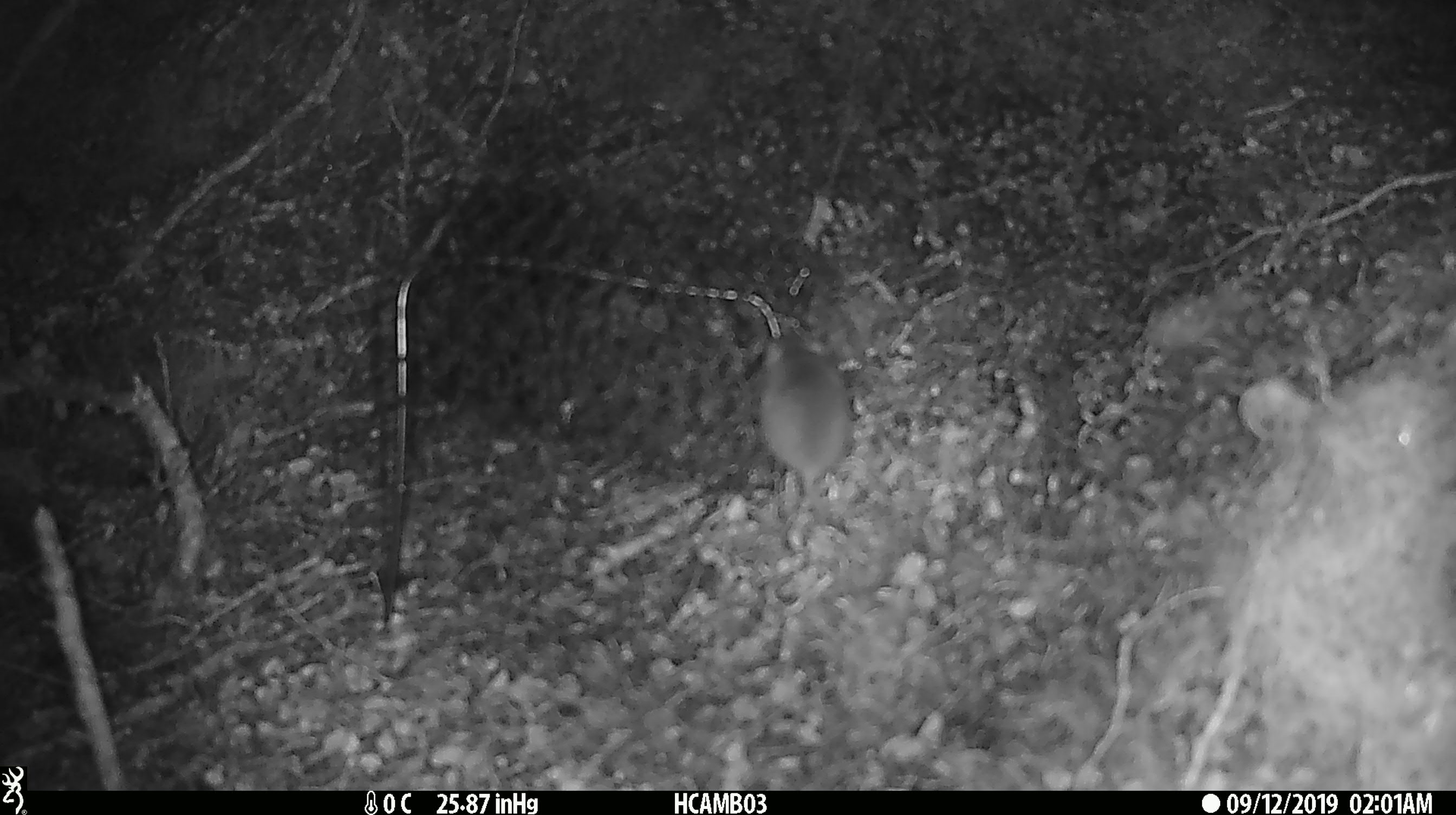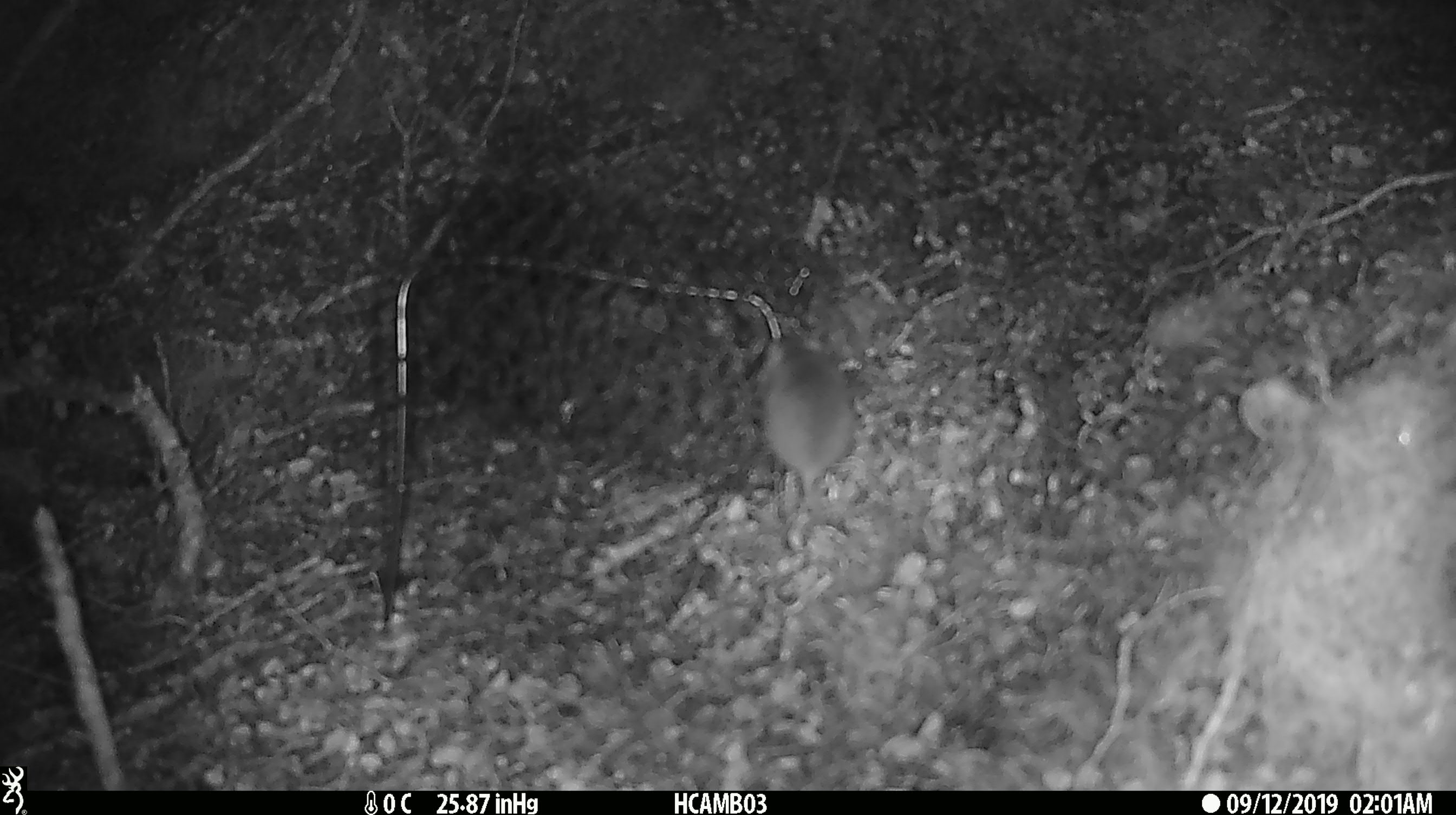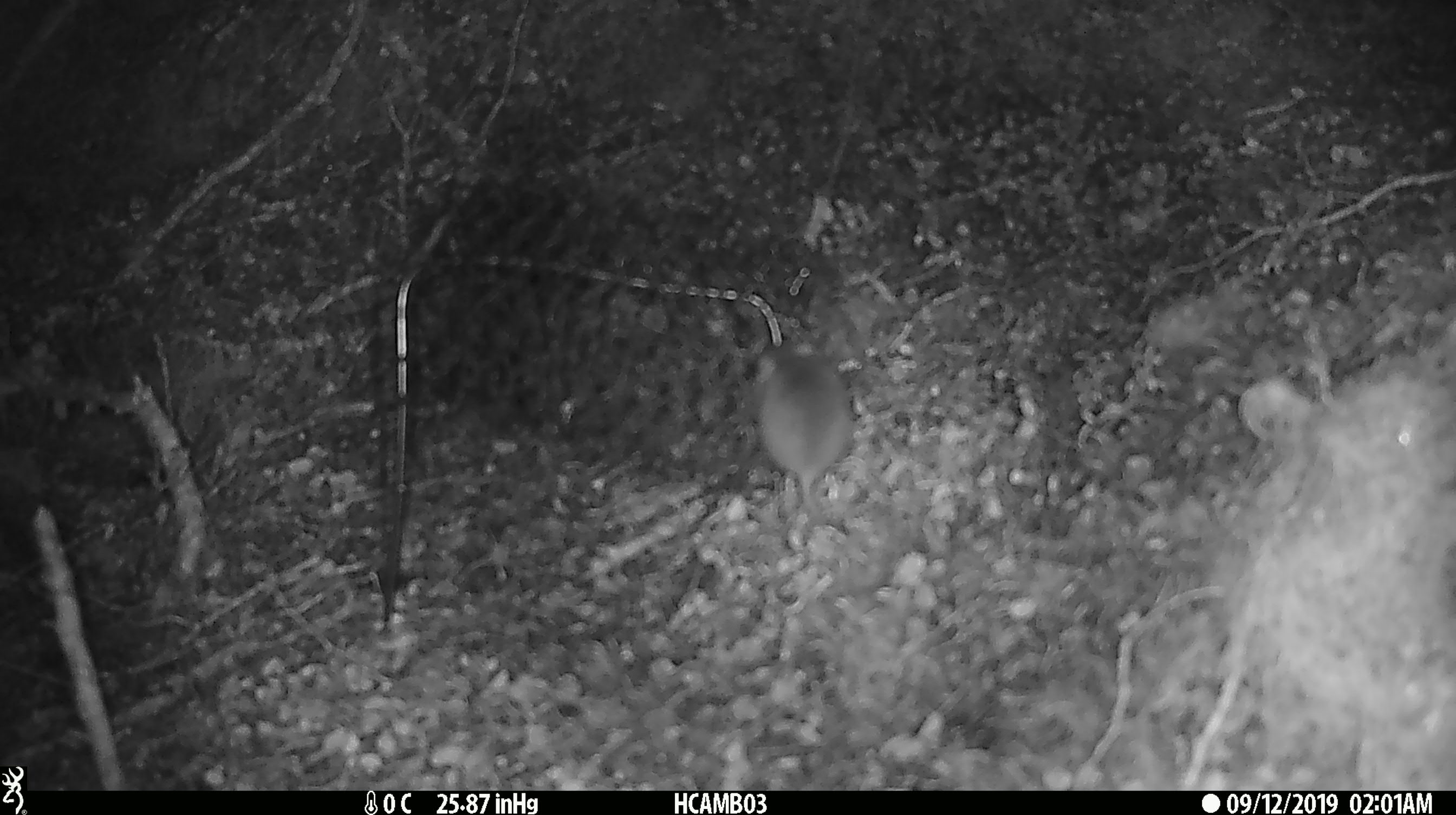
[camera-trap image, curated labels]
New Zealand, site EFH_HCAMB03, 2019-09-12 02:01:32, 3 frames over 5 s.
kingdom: Animalia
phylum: Chordata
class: Mammalia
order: Rodentia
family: Muridae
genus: Mus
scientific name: Mus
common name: mouse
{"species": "mouse (Mus)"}